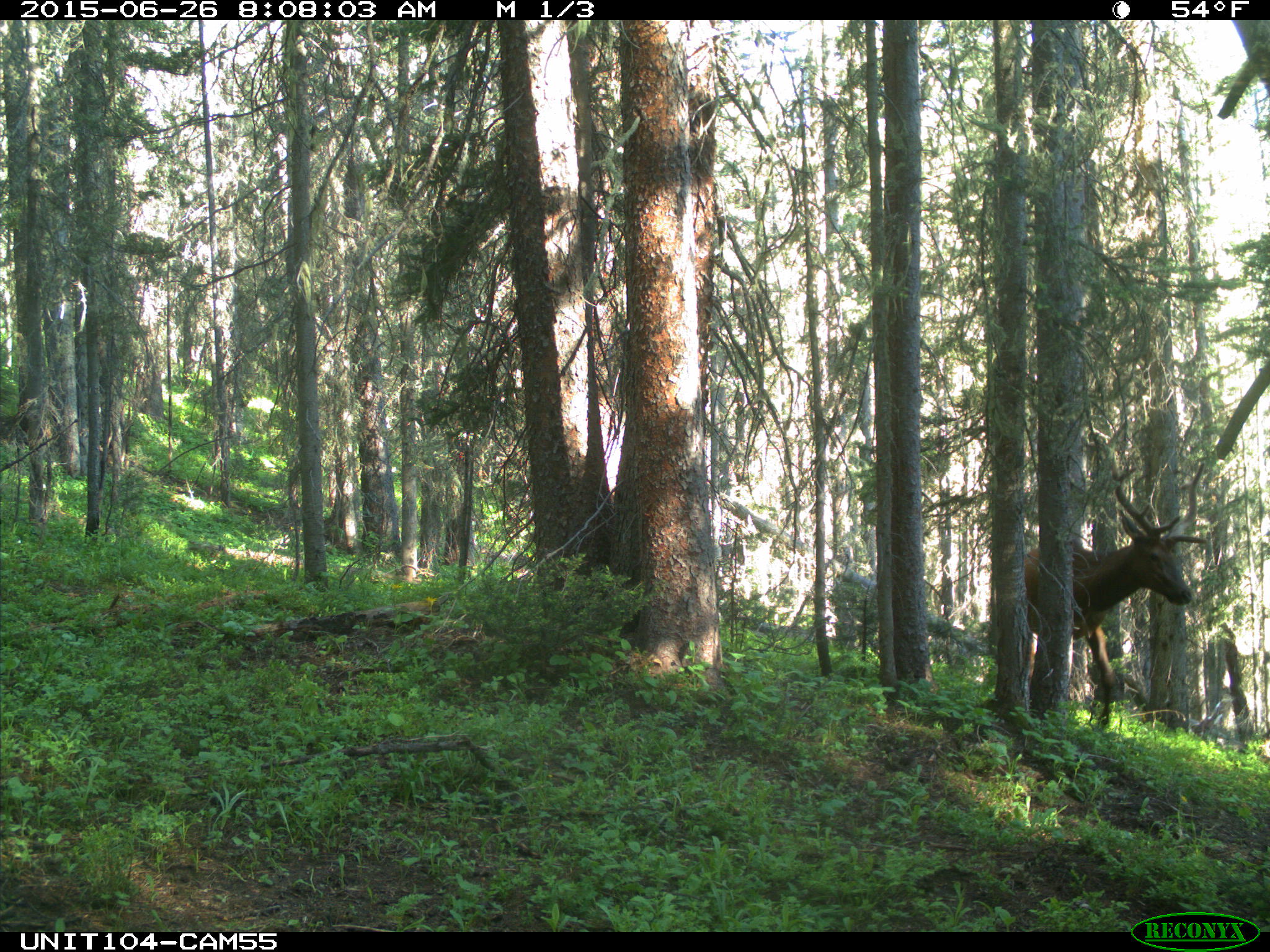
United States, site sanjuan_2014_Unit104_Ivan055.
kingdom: Animalia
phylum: Chordata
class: Mammalia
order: Artiodactyla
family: Cervidae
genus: Cervus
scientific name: Cervus elaphus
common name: red deer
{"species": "Cervus elaphus (red deer)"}